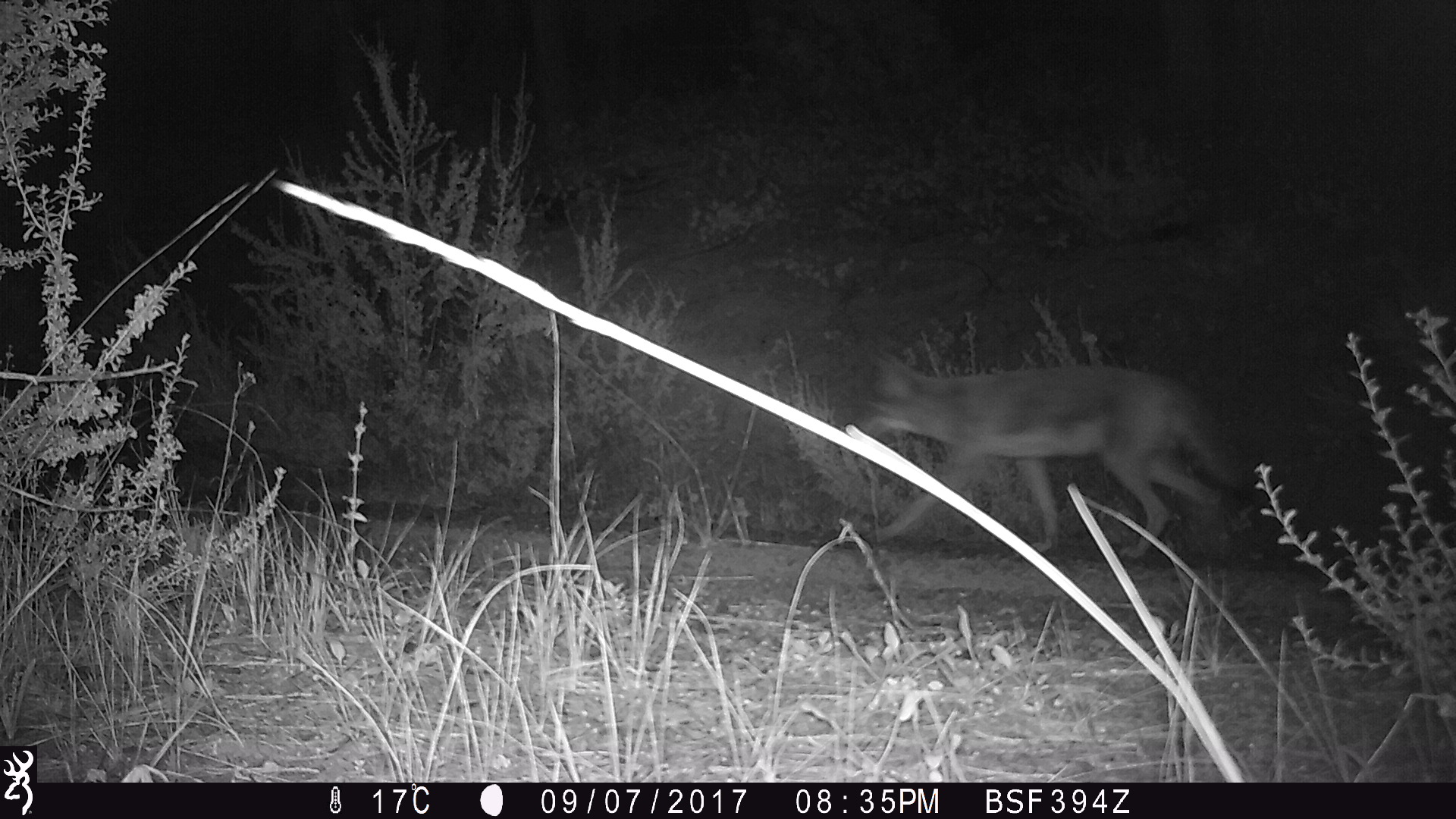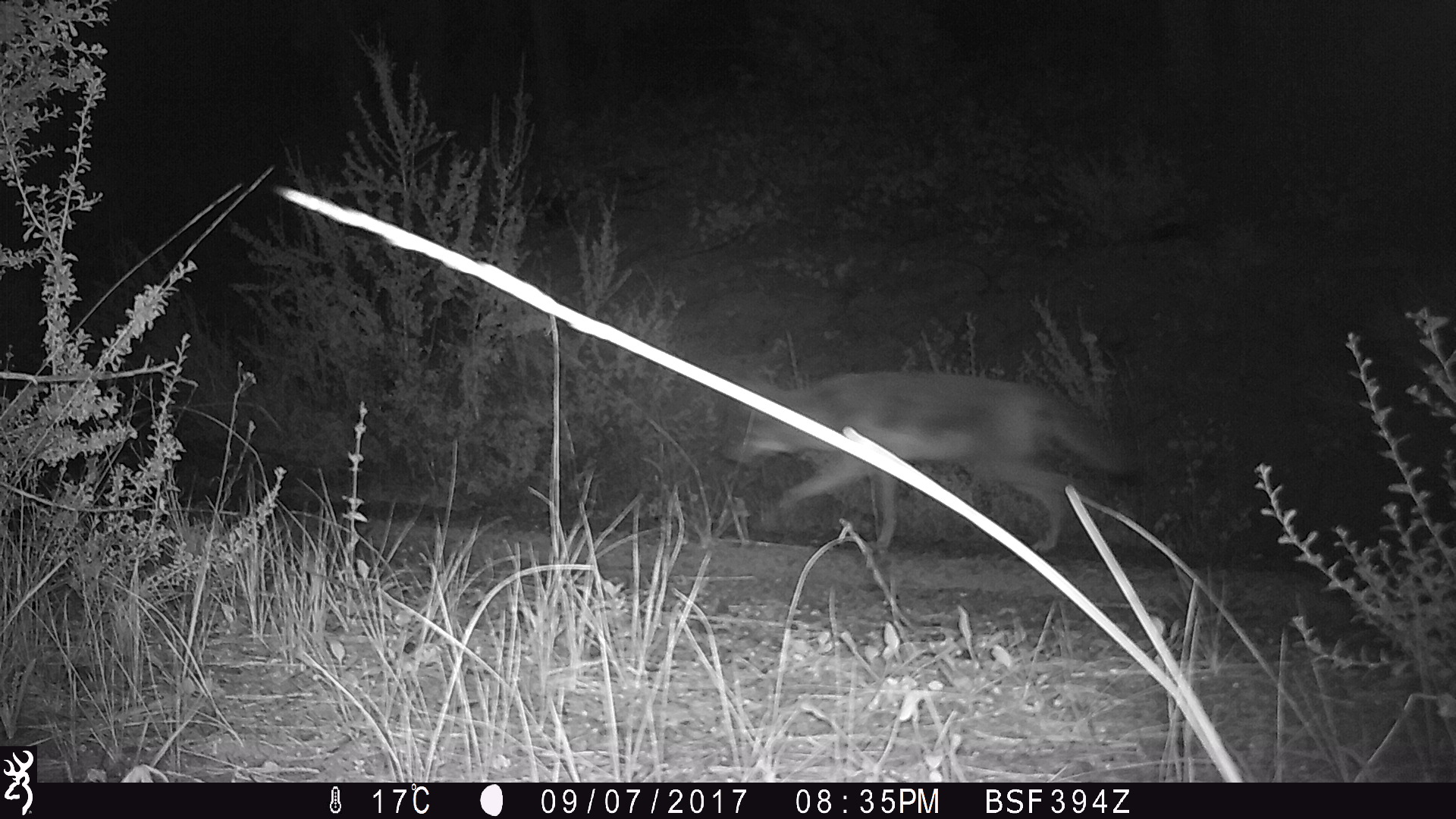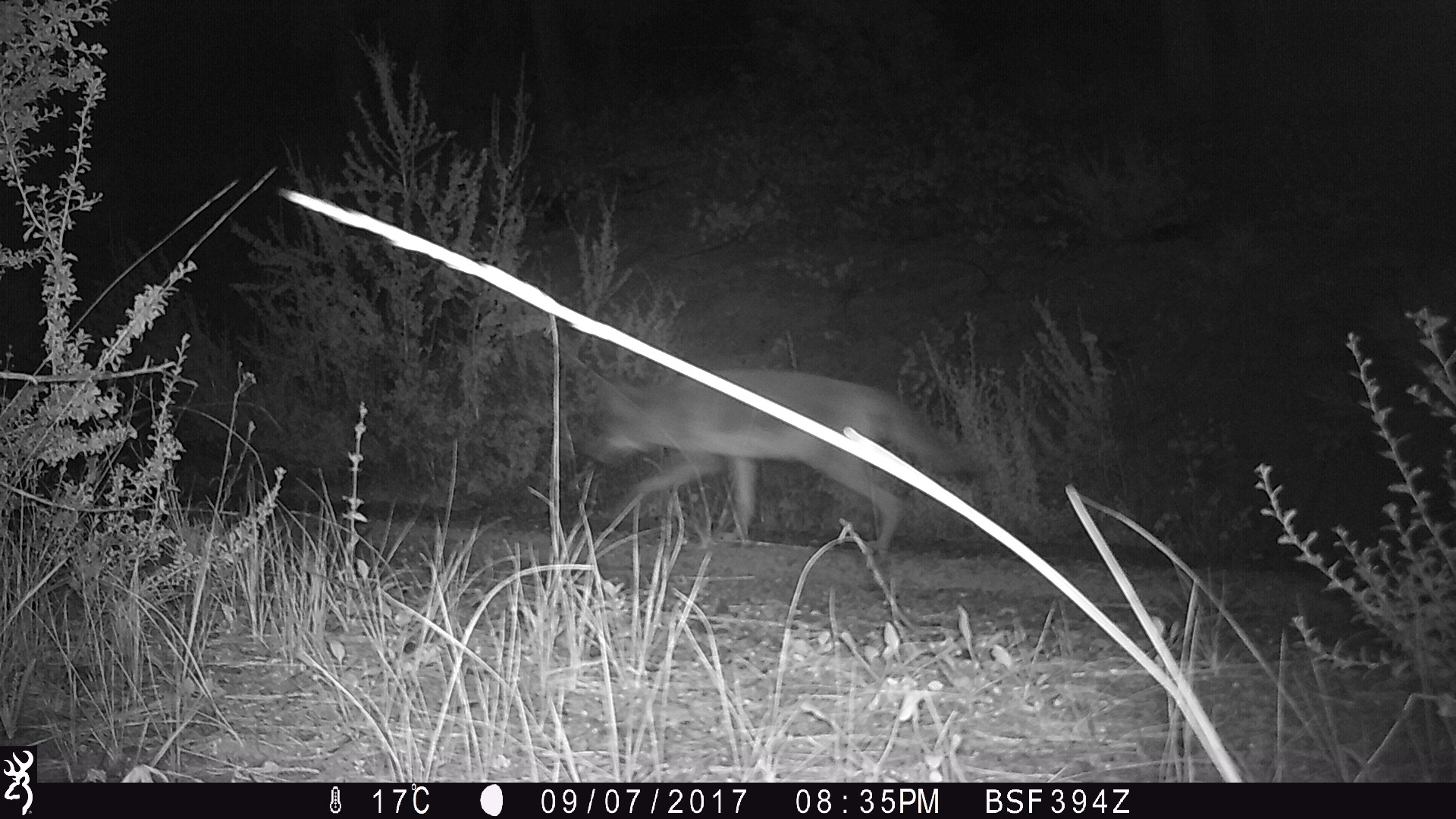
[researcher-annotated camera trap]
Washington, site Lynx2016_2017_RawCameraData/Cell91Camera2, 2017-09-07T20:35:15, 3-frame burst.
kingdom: Animalia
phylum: Chordata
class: Mammalia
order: Carnivora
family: Canidae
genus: Canis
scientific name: Canis latrans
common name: coyote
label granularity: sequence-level